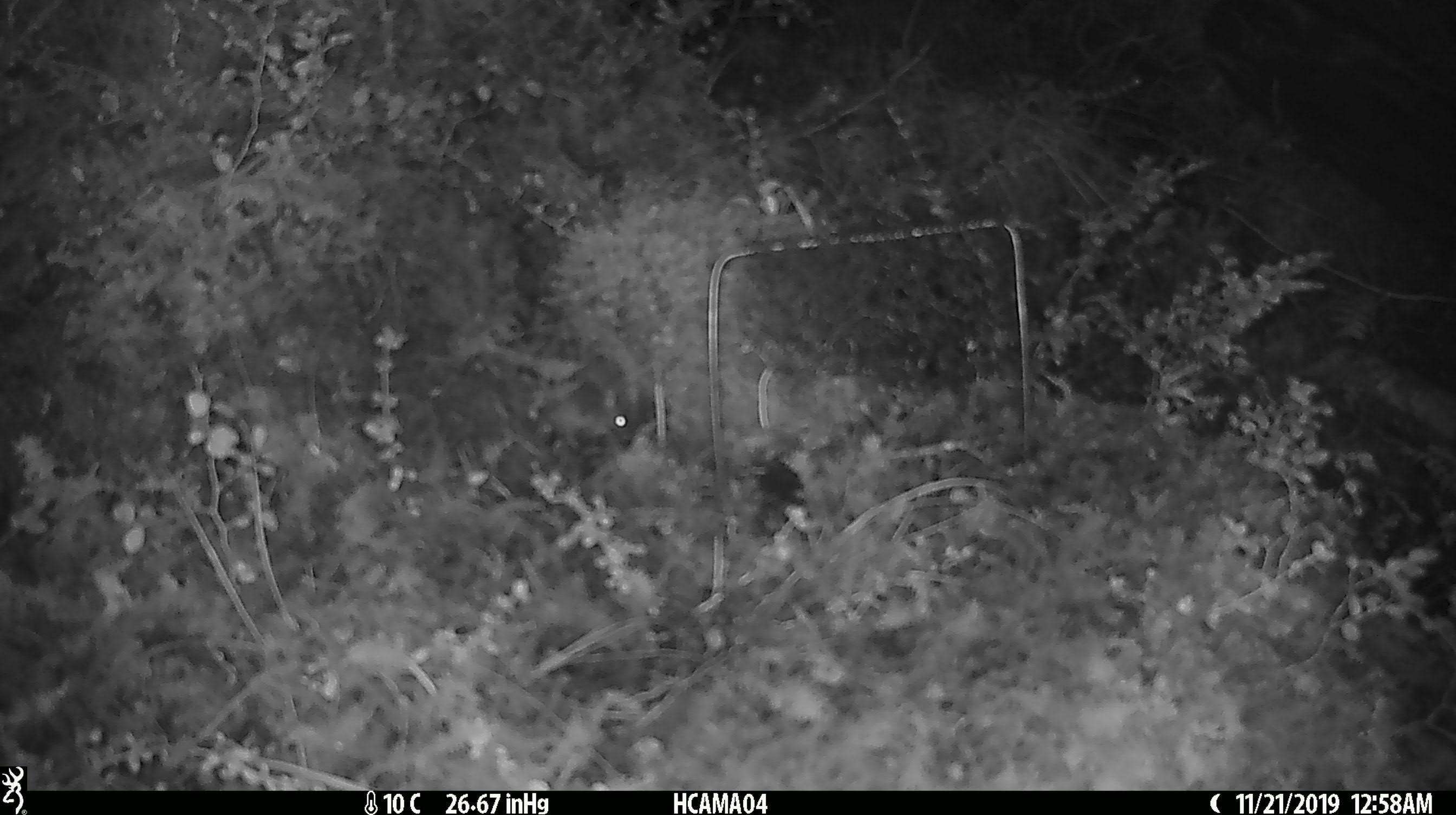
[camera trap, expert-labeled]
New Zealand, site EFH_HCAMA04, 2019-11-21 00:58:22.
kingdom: Animalia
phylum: Chordata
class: Mammalia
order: Rodentia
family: Muridae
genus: Mus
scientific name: Mus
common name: mouse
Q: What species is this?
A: Mouse (Mus).